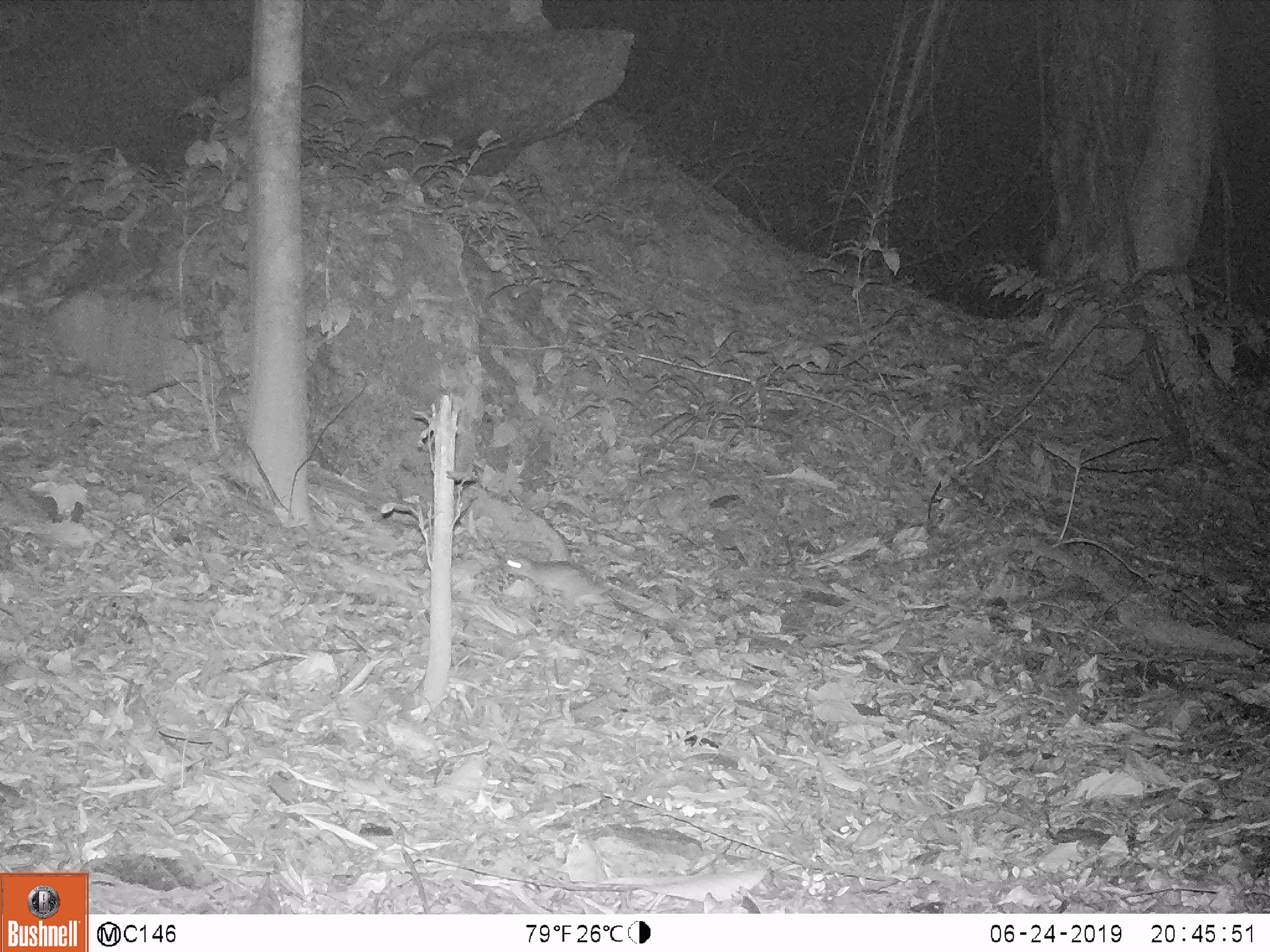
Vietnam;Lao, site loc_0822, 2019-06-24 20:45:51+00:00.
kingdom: Animalia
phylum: Chordata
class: Mammalia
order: Rodentia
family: Muridae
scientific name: Muridae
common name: old-world mice and rats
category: unidentified murid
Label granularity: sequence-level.